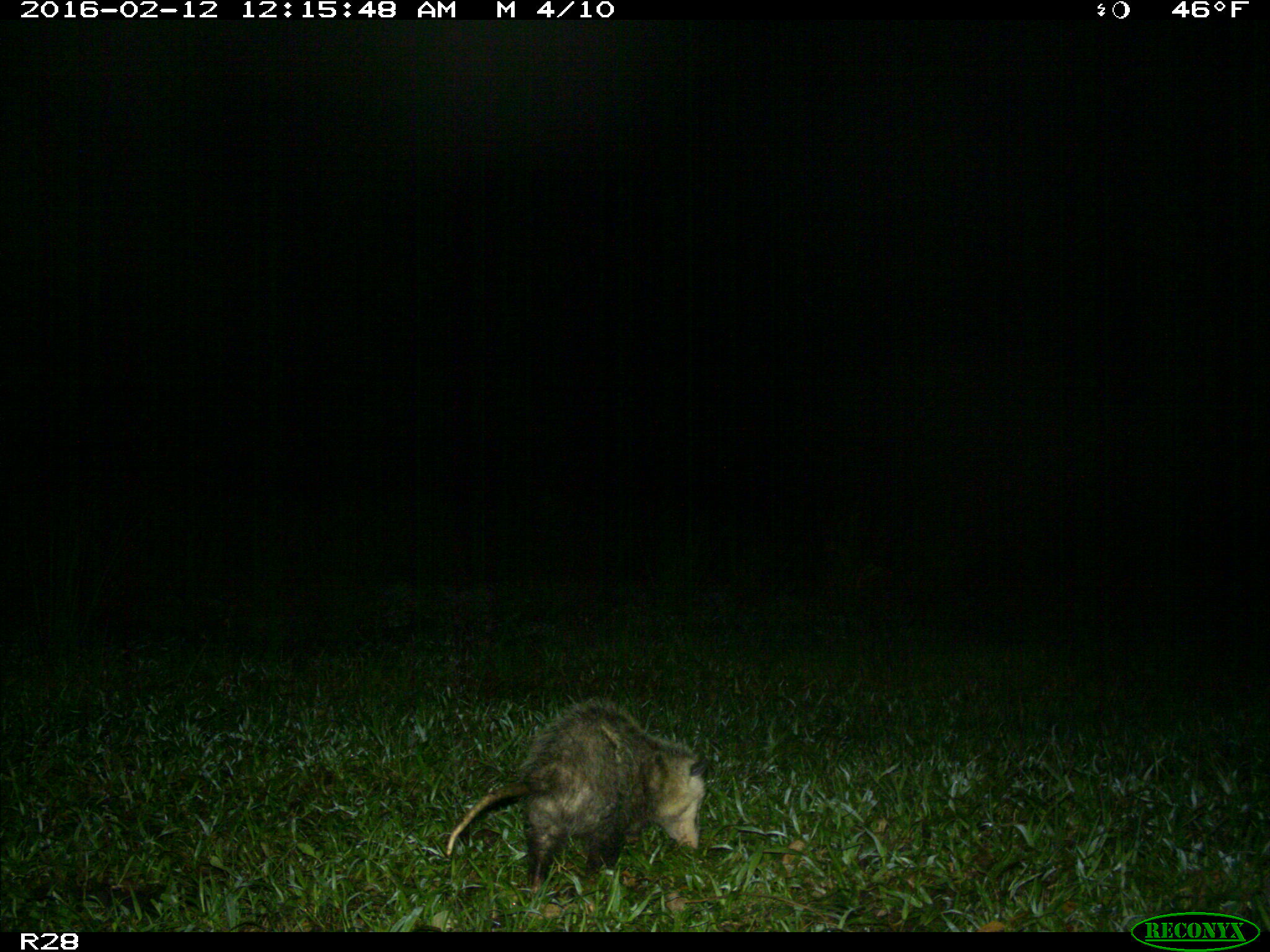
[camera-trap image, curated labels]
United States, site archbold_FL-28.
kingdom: Animalia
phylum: Chordata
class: Mammalia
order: Didelphimorphia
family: Didelphidae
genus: Didelphis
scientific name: Didelphis virginiana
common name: virginia opossum